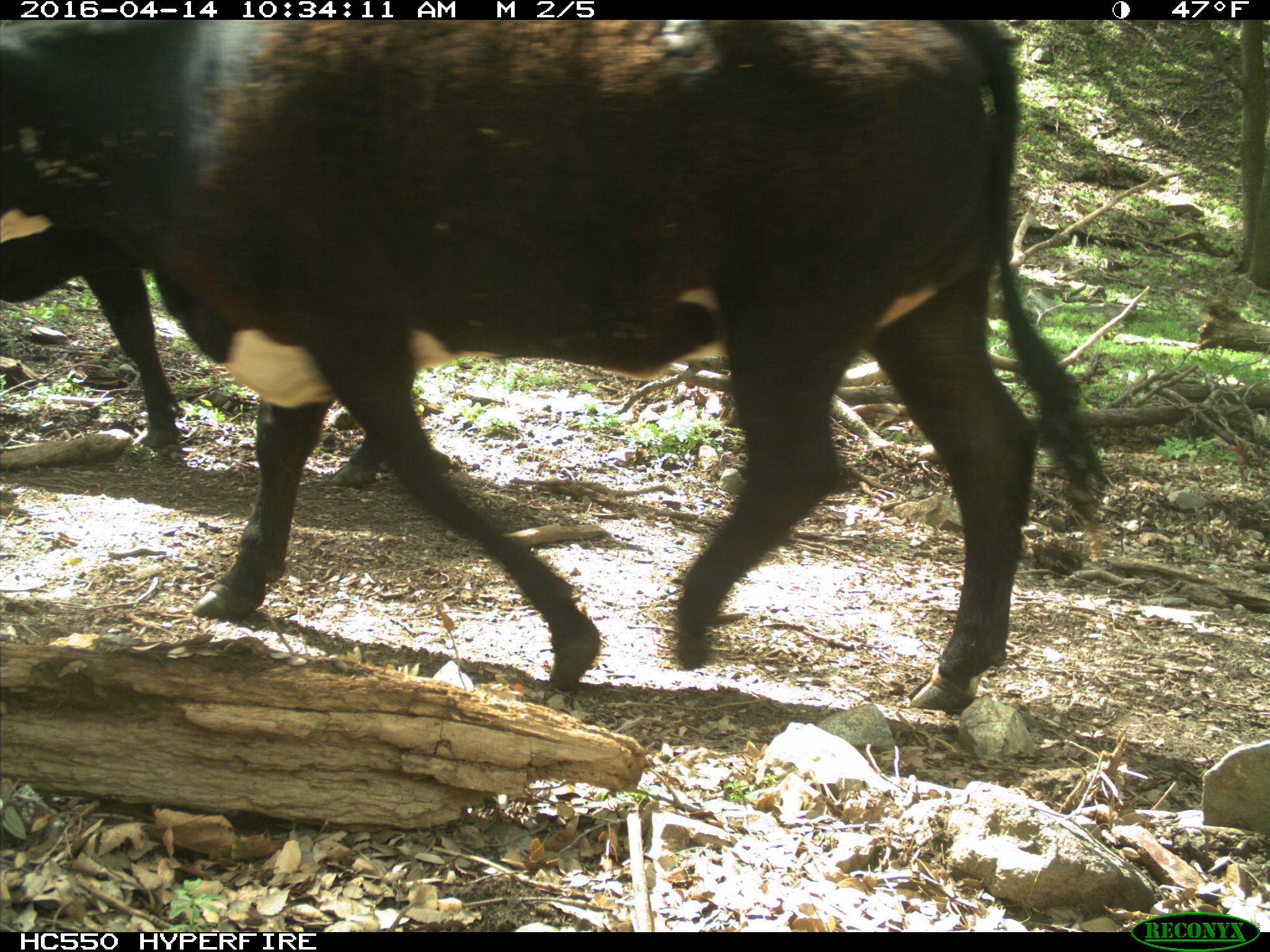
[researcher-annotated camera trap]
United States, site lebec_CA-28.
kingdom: Animalia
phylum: Chordata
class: Mammalia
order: Artiodactyla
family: Bovidae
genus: Bos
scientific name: Bos taurus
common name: domestic cow